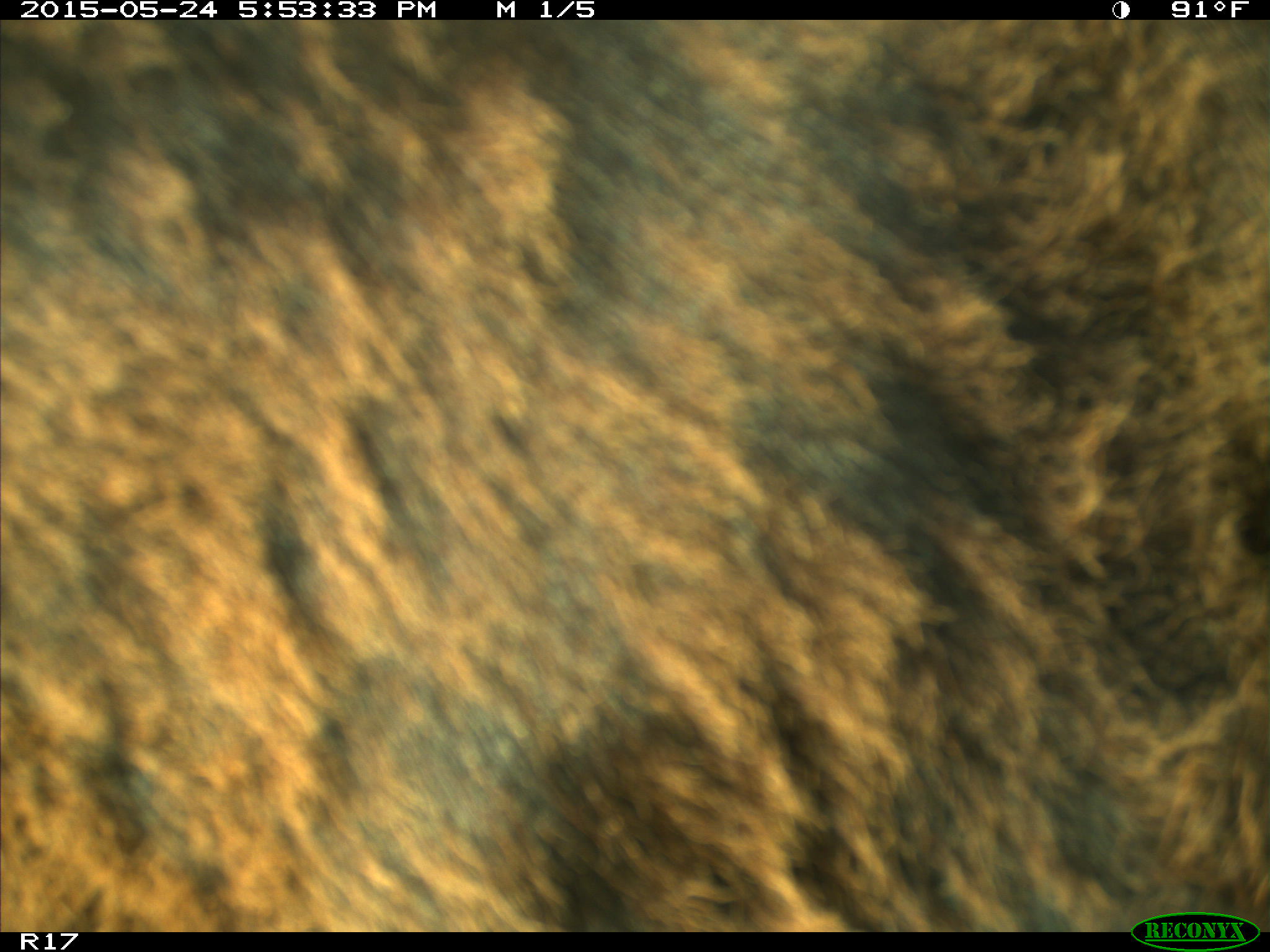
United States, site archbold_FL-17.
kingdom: Animalia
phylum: Chordata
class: Mammalia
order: Artiodactyla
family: Bovidae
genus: Bos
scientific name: Bos taurus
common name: domestic cow